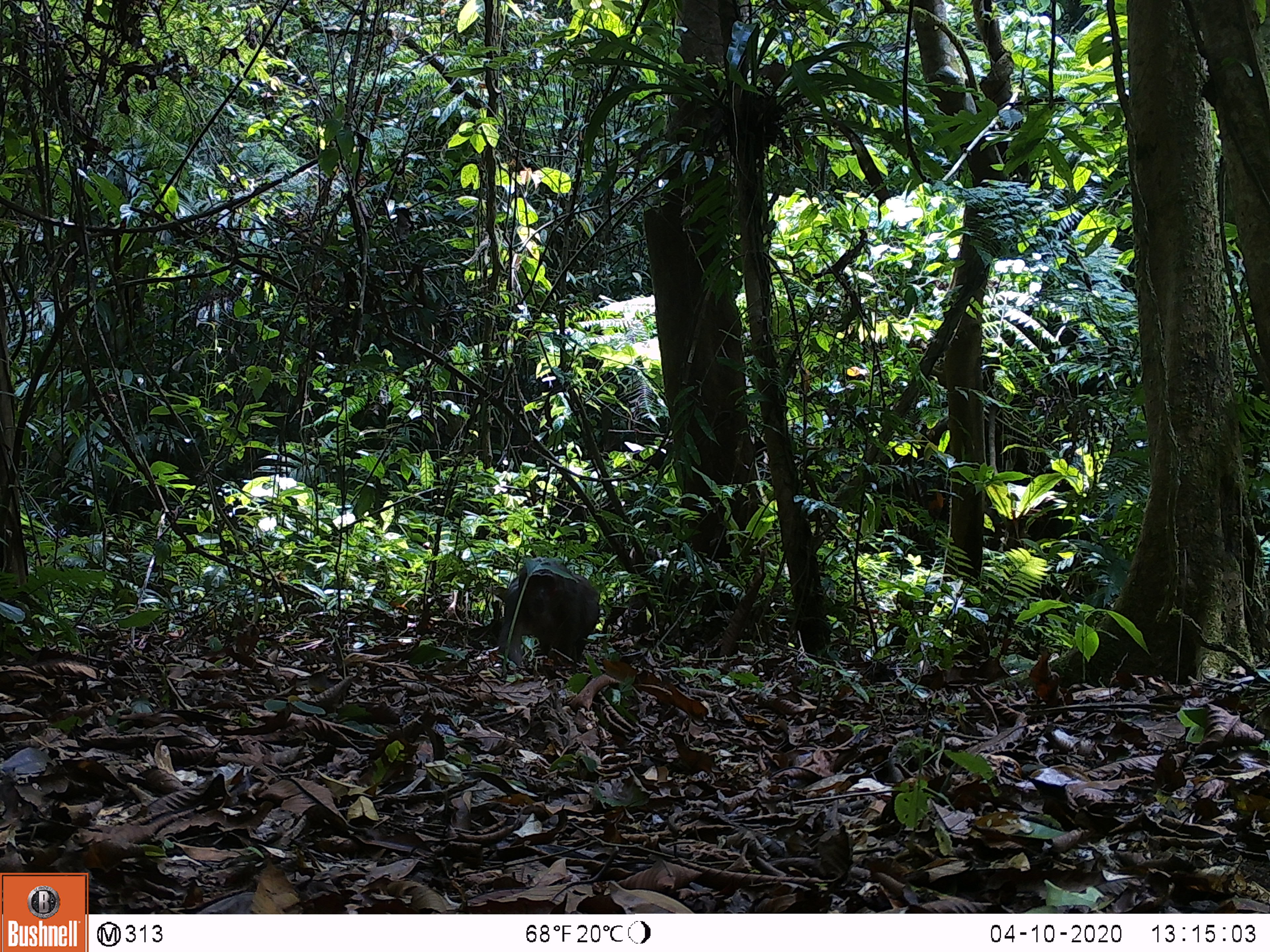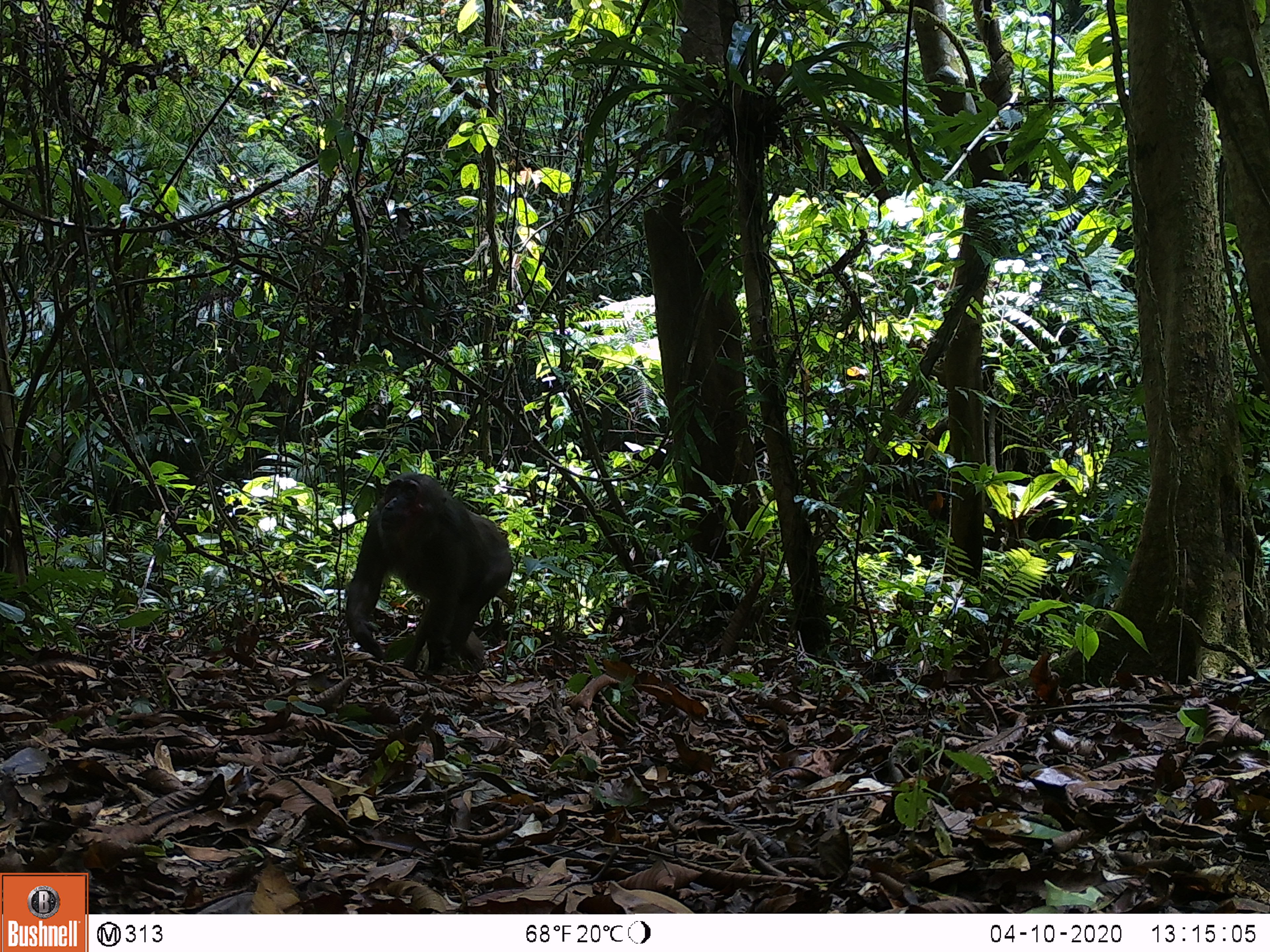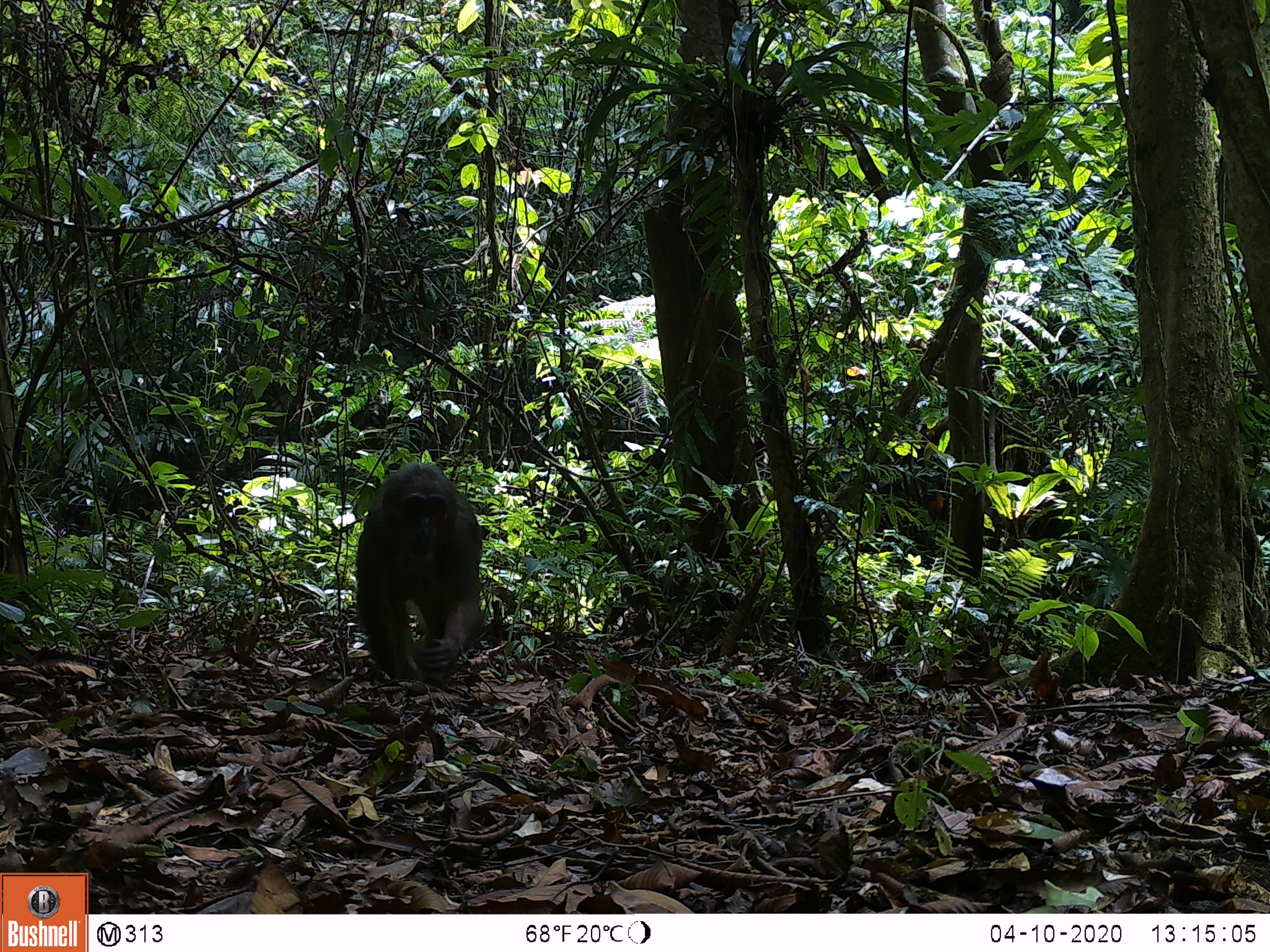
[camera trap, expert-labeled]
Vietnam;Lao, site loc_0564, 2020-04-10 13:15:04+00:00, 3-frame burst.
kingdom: Animalia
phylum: Chordata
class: Mammalia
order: Primates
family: Cercopithecidae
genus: Macaca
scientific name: Macaca arctoides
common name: stump-tailed macaque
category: stump tailed macaque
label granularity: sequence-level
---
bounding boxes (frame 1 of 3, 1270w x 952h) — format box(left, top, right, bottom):
stump tailed macaque: box(498, 557, 600, 670)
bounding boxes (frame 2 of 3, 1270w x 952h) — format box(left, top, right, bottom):
stump tailed macaque: box(346, 473, 515, 676)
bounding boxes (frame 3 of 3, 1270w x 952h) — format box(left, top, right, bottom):
stump tailed macaque: box(355, 461, 488, 683)